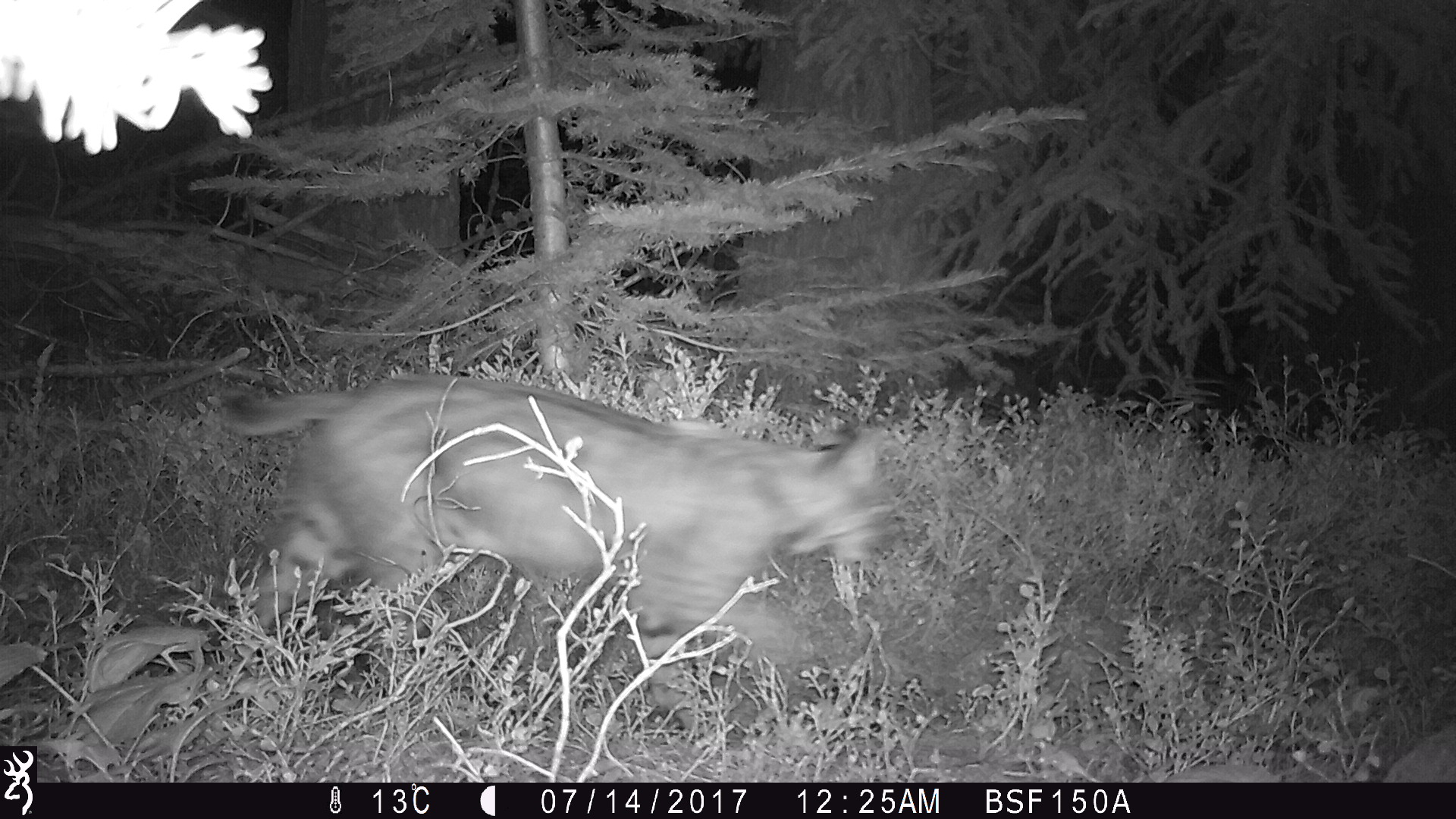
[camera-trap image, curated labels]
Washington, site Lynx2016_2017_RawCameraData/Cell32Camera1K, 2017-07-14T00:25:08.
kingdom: Animalia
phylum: Chordata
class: Mammalia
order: Carnivora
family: Felidae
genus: Lynx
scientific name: Lynx rufus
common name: bobcat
Lynx rufus (bobcat). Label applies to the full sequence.